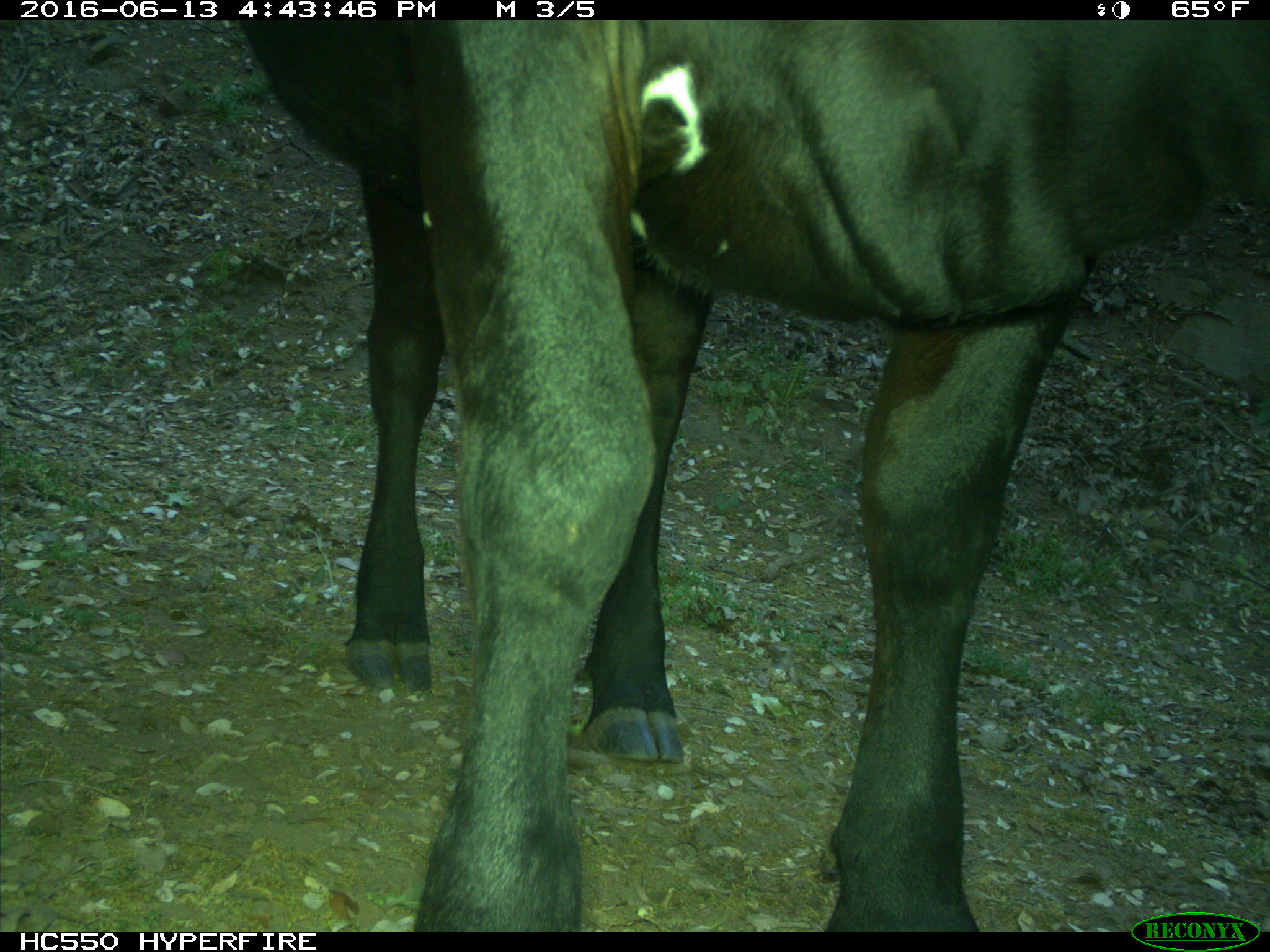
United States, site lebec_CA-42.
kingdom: Animalia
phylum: Chordata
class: Mammalia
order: Artiodactyla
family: Bovidae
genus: Bos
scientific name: Bos taurus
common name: domestic cow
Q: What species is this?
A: Bos taurus (domestic cow).